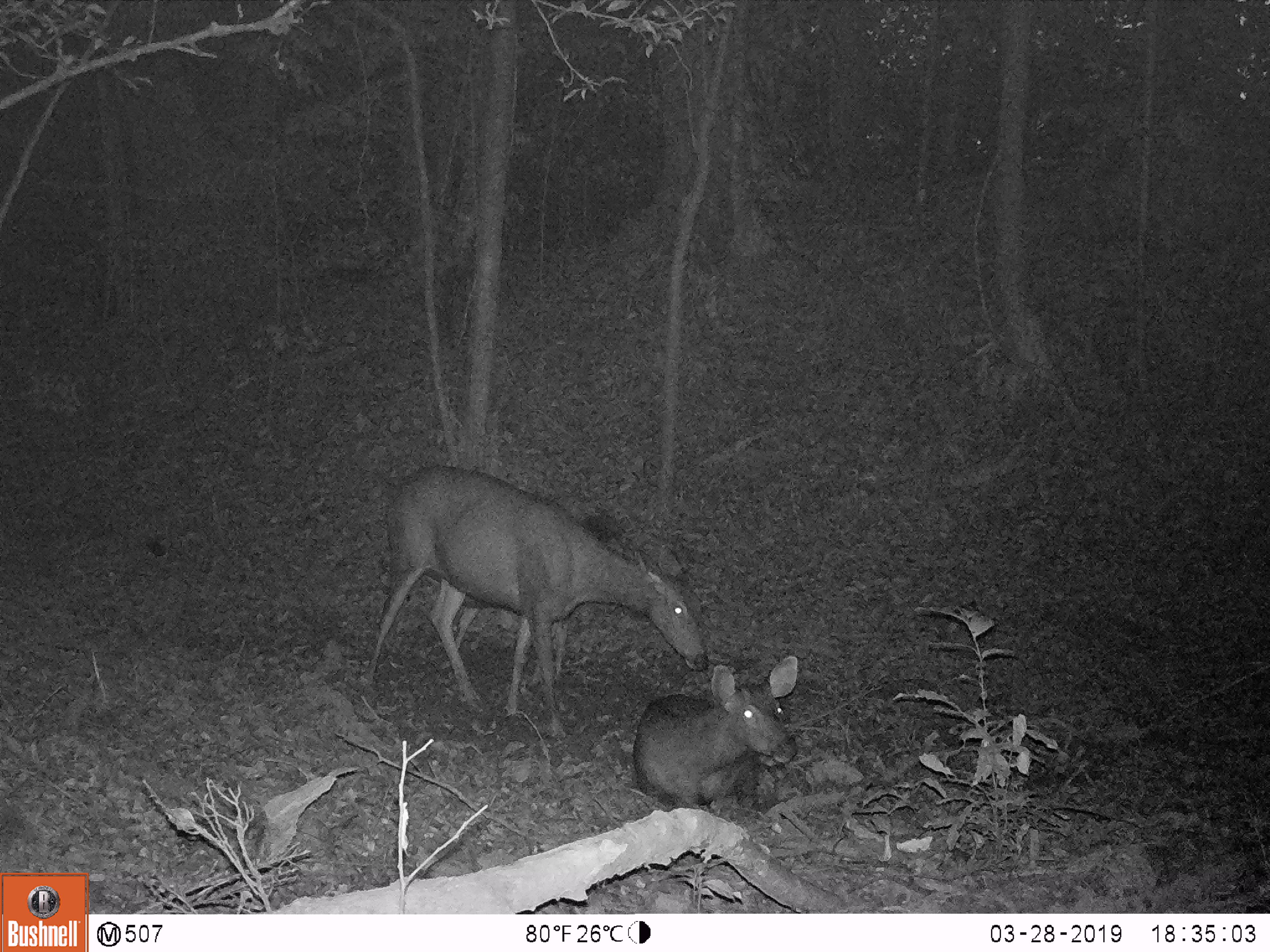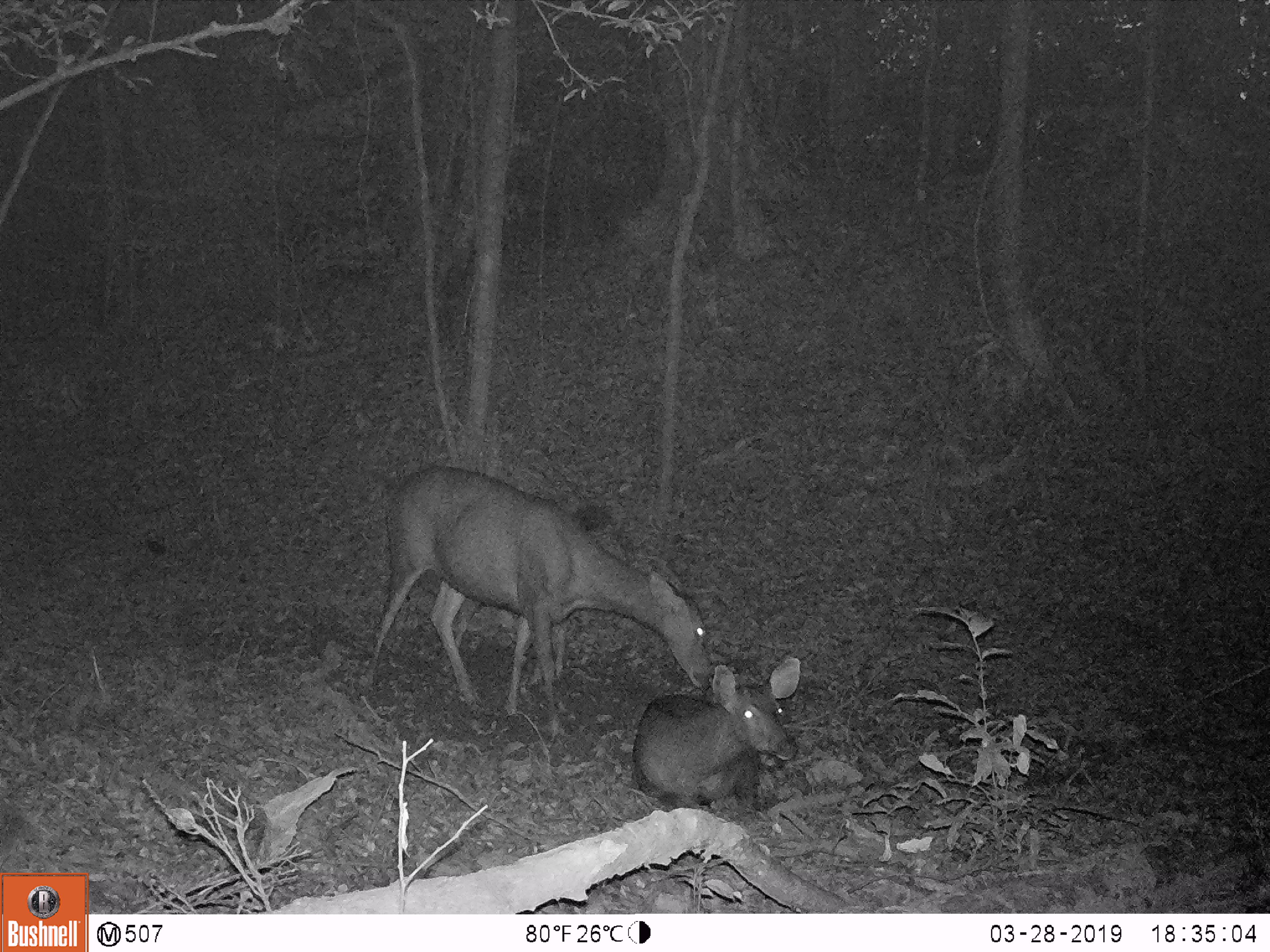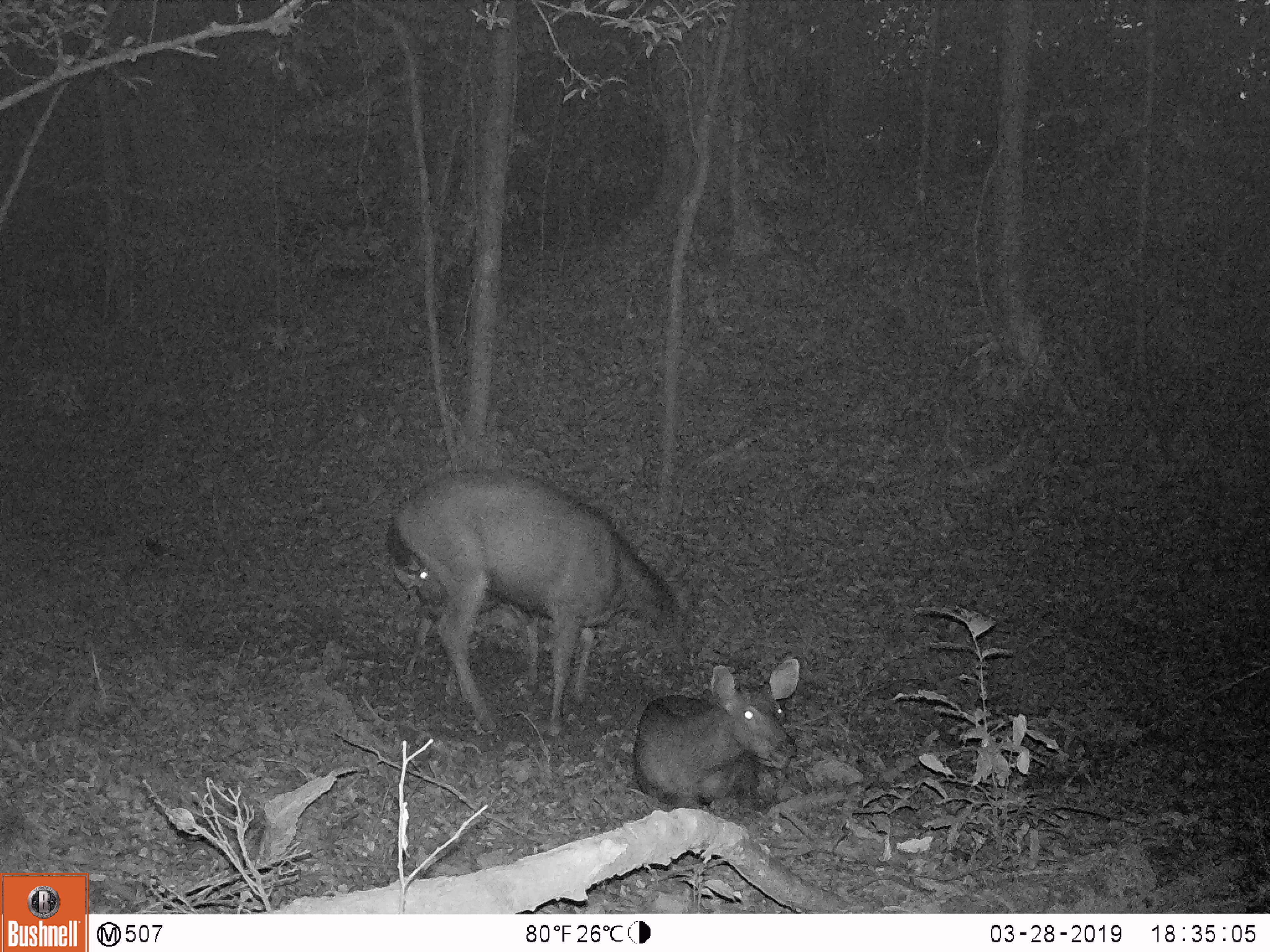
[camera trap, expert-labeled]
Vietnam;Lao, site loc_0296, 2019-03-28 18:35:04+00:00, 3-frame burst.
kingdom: Animalia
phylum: Chordata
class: Mammalia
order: Artiodactyla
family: Cervidae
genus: Rusa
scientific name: Rusa unicolor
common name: sambar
Sambar (Rusa unicolor). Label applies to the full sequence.